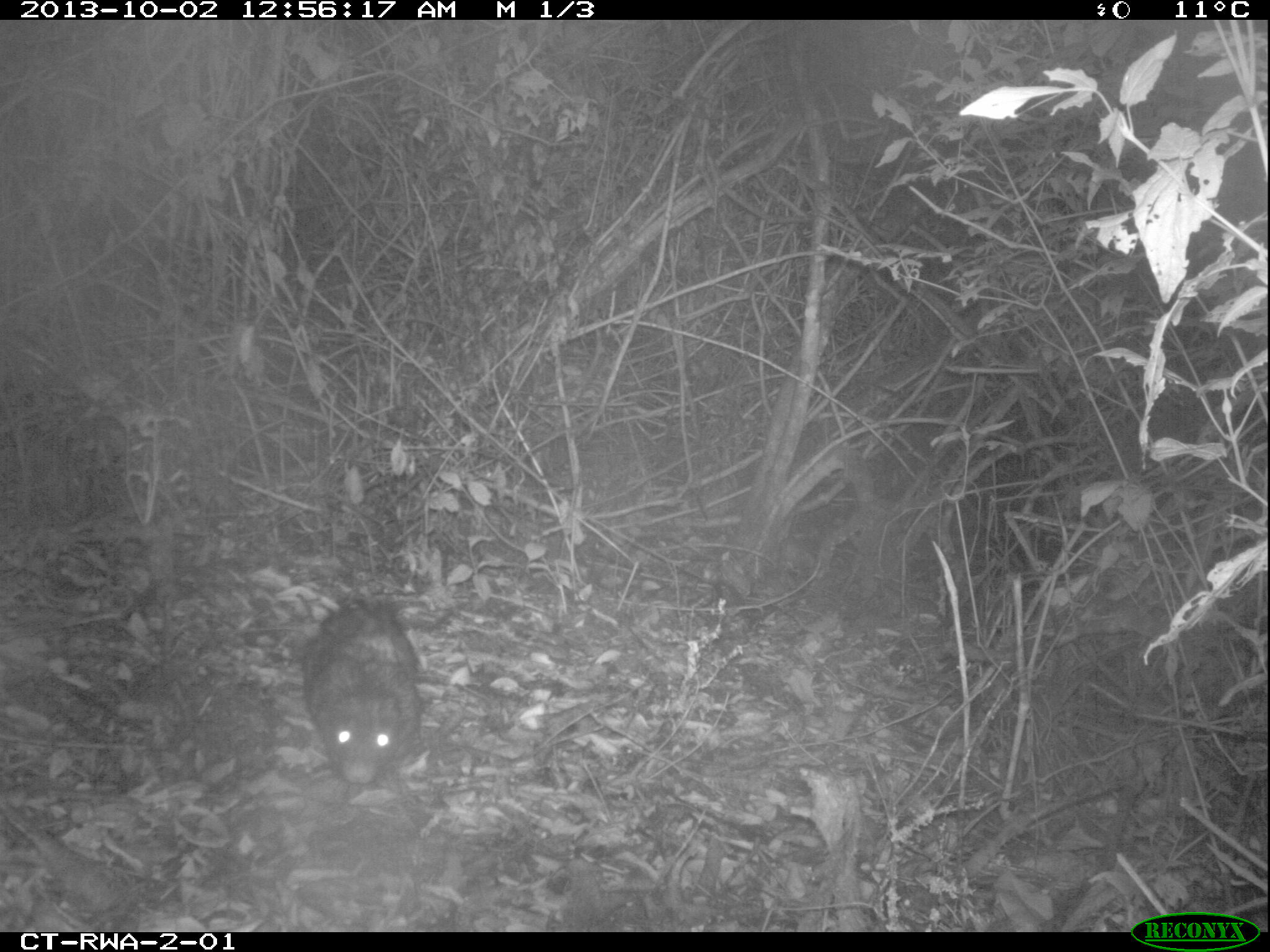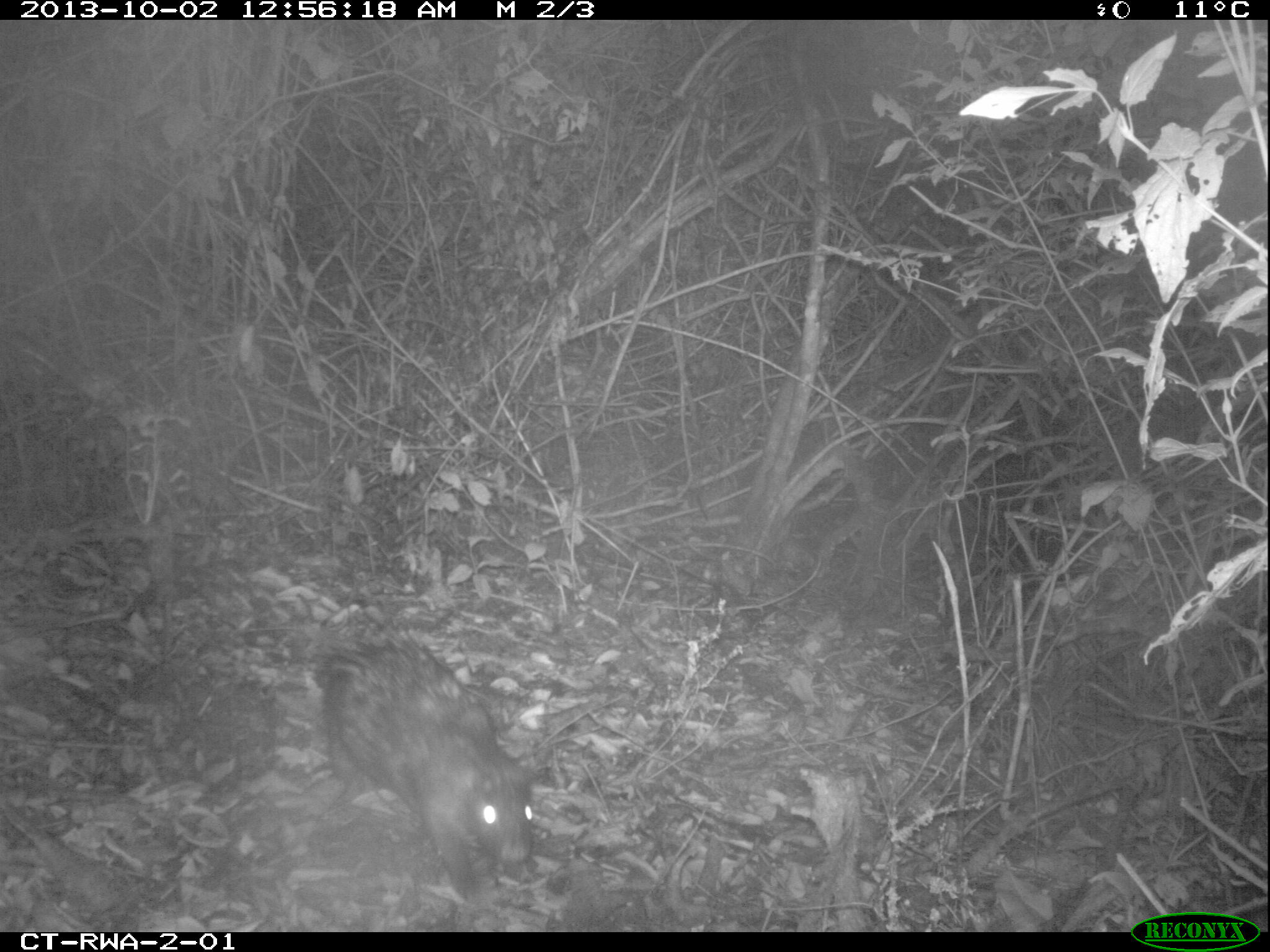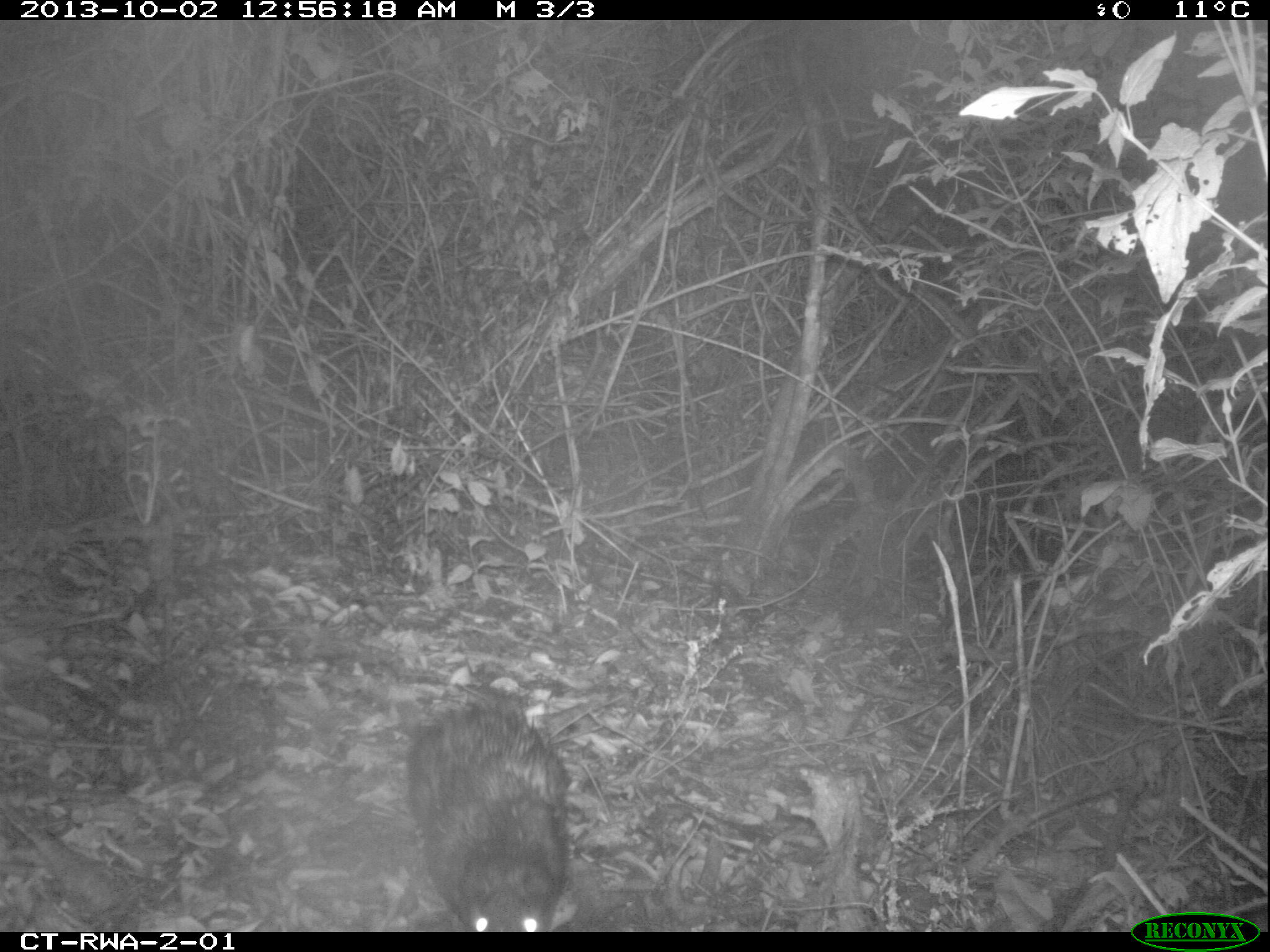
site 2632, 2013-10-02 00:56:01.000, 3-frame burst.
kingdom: Animalia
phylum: Chordata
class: Mammalia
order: Rodentia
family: Hystricidae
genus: Atherurus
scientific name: Atherurus africanus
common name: african brush-tailed porcupine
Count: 1.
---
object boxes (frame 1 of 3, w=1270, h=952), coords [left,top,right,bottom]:
atherurus africanus: [294,589,423,787]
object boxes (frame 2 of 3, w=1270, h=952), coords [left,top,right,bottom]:
atherurus africanus: [305,631,537,901]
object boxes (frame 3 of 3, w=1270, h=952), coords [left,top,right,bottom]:
atherurus africanus: [400,693,570,932]